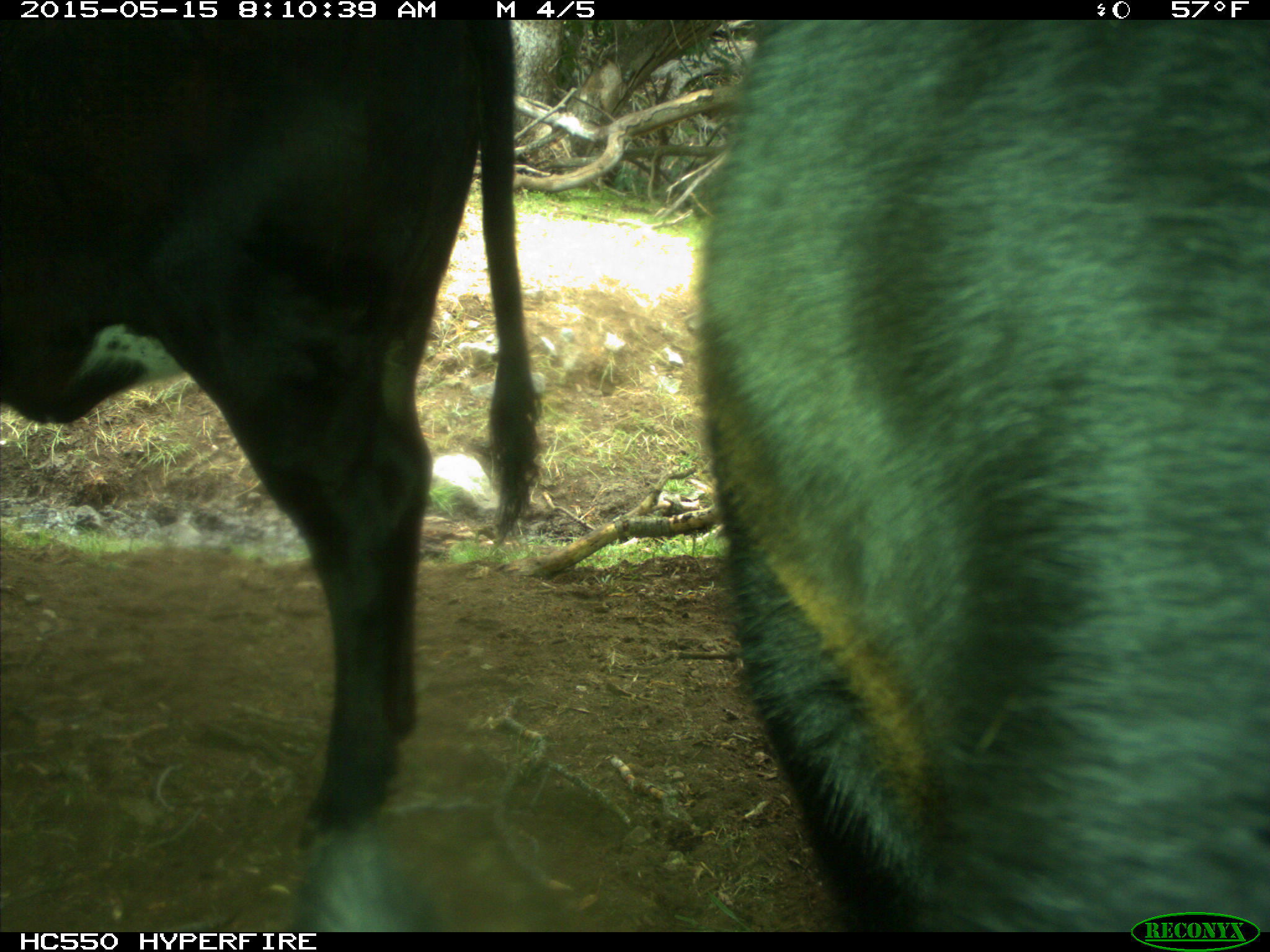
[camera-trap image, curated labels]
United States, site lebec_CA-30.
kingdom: Animalia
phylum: Chordata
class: Mammalia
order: Artiodactyla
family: Bovidae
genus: Bos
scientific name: Bos taurus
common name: domestic cow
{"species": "Bos taurus (domestic cow)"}